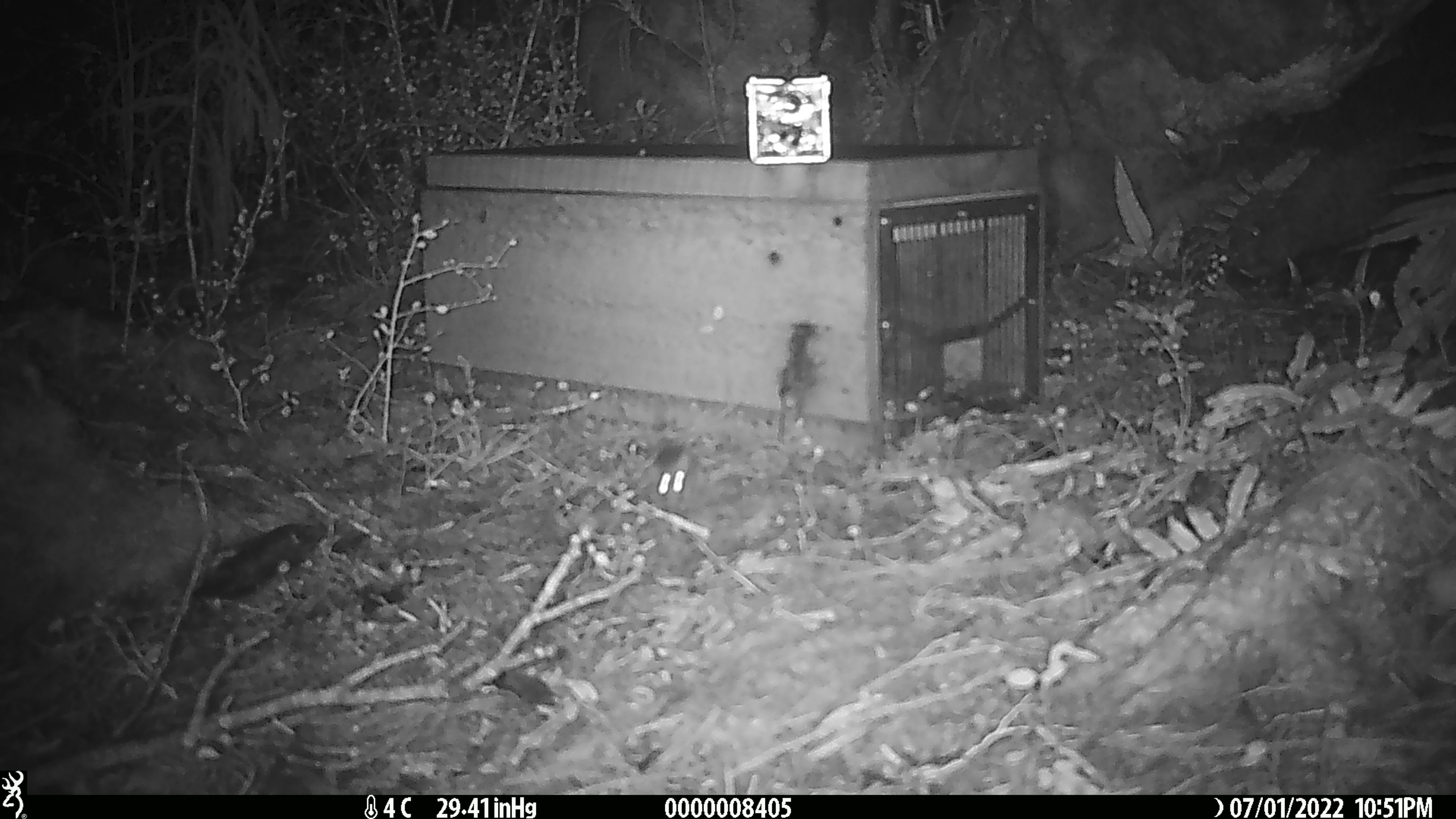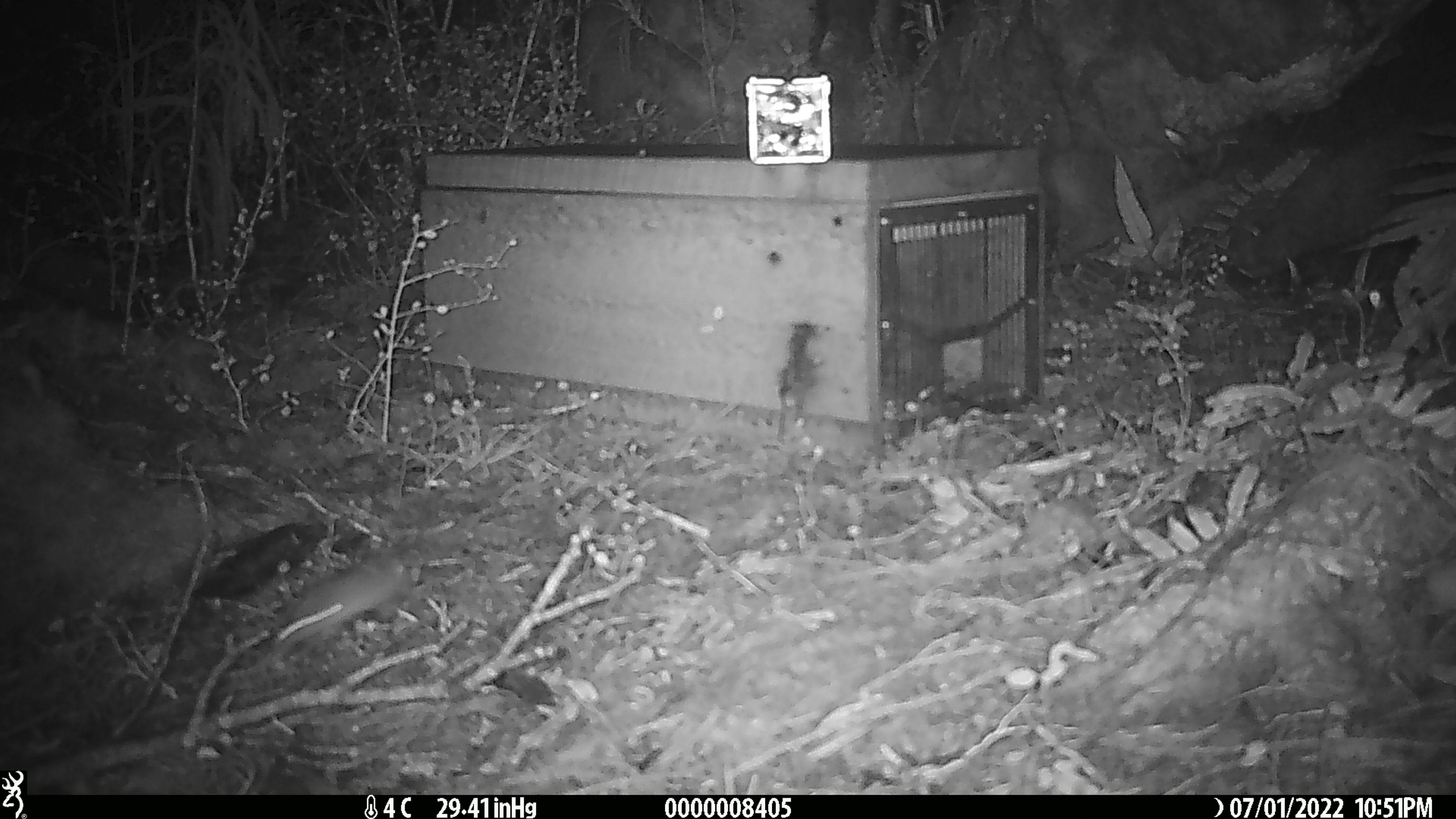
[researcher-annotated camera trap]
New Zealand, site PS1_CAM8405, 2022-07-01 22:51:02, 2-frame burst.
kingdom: Animalia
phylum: Chordata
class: Mammalia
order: Rodentia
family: Muridae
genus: Mus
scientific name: Mus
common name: mouse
Mouse (Mus).